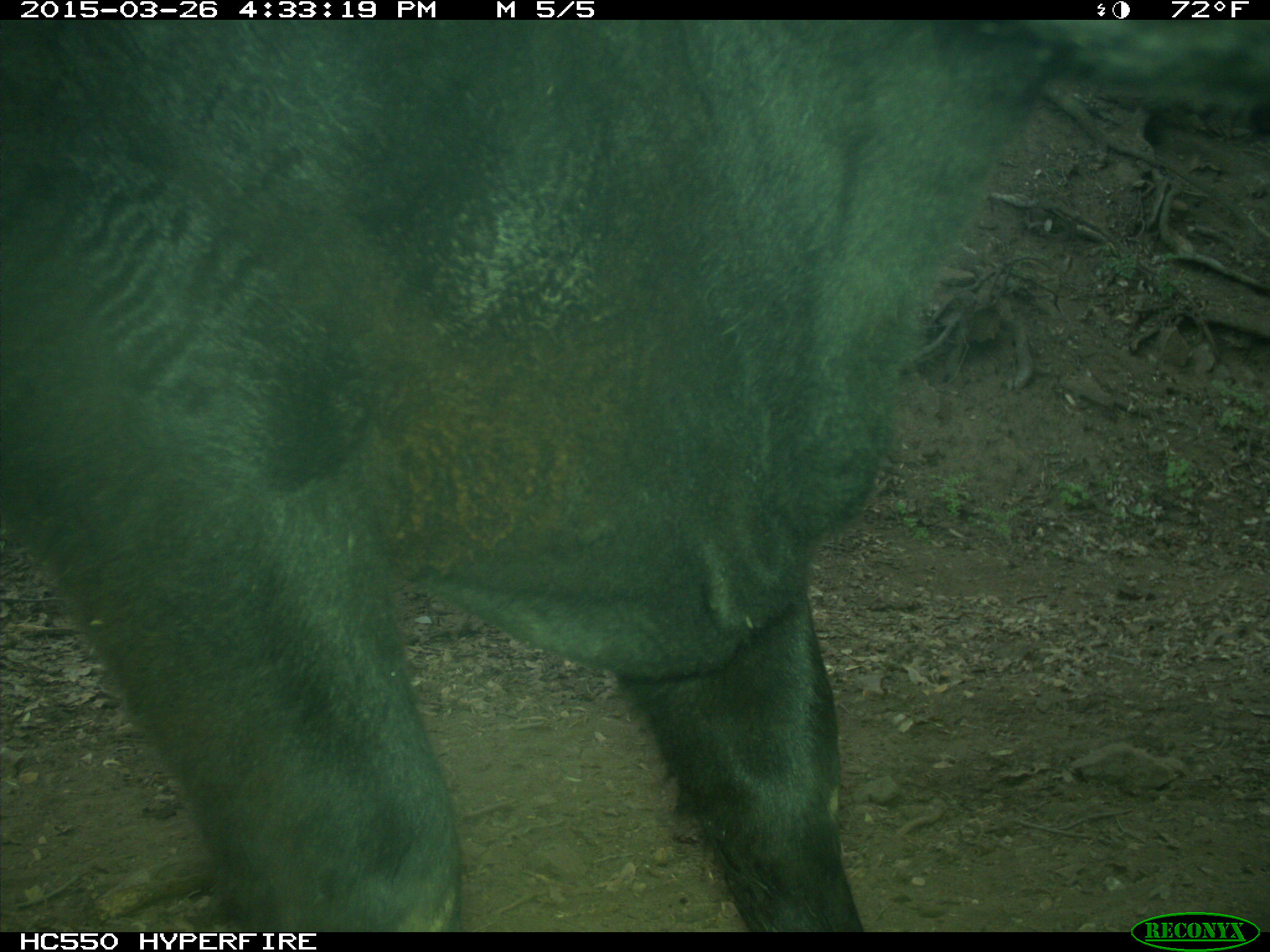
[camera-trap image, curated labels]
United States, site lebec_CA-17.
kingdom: Animalia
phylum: Chordata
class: Mammalia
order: Artiodactyla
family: Bovidae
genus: Bos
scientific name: Bos taurus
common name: domestic cow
Bos taurus (domestic cow).